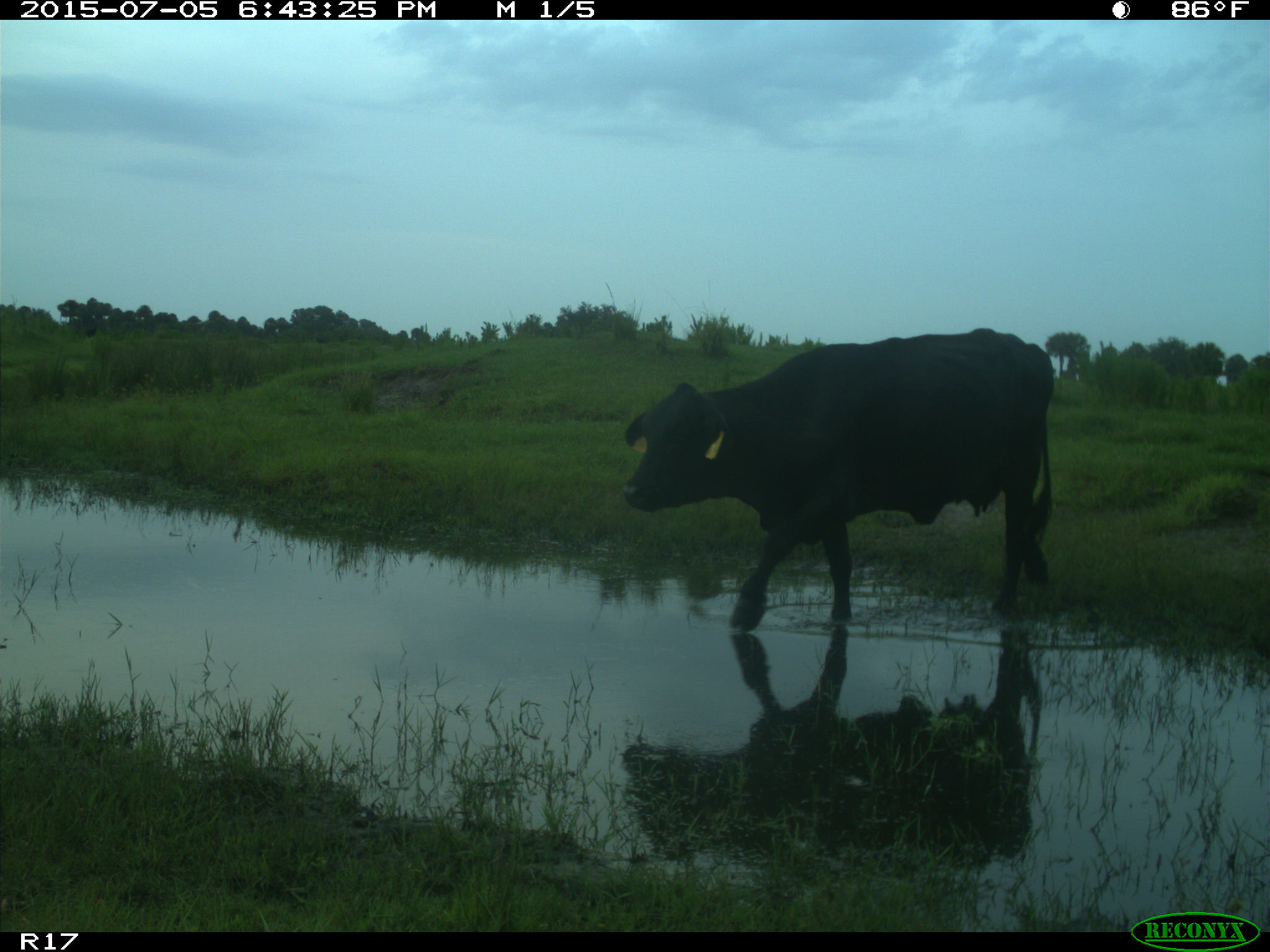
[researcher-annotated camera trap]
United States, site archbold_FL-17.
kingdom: Animalia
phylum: Chordata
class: Mammalia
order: Artiodactyla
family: Bovidae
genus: Bos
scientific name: Bos taurus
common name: domestic cow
Bos taurus (domestic cow).